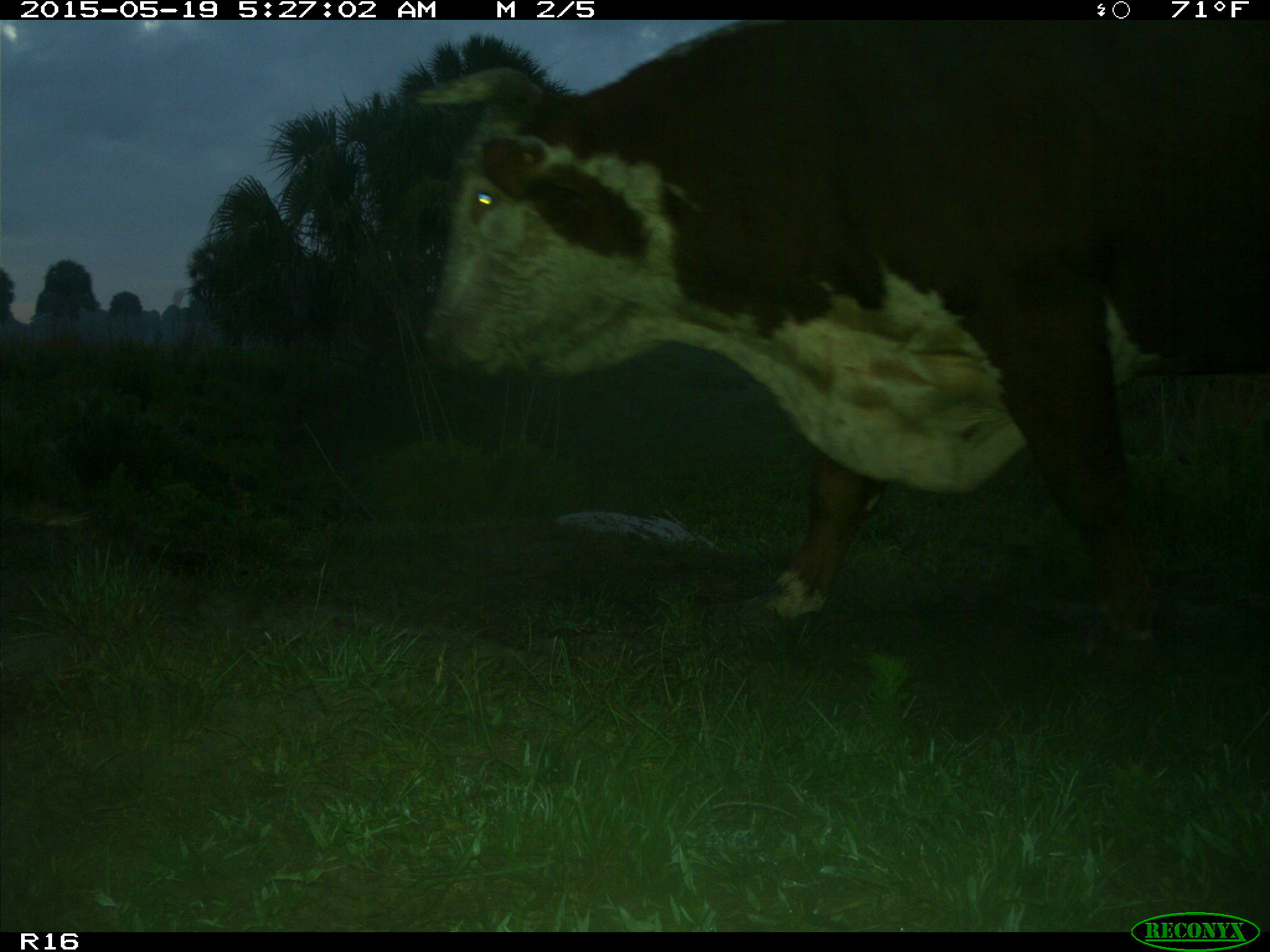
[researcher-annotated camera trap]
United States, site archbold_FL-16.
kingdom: Animalia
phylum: Chordata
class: Mammalia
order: Artiodactyla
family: Bovidae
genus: Bos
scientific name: Bos taurus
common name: domestic cow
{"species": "Bos taurus (domestic cow)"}